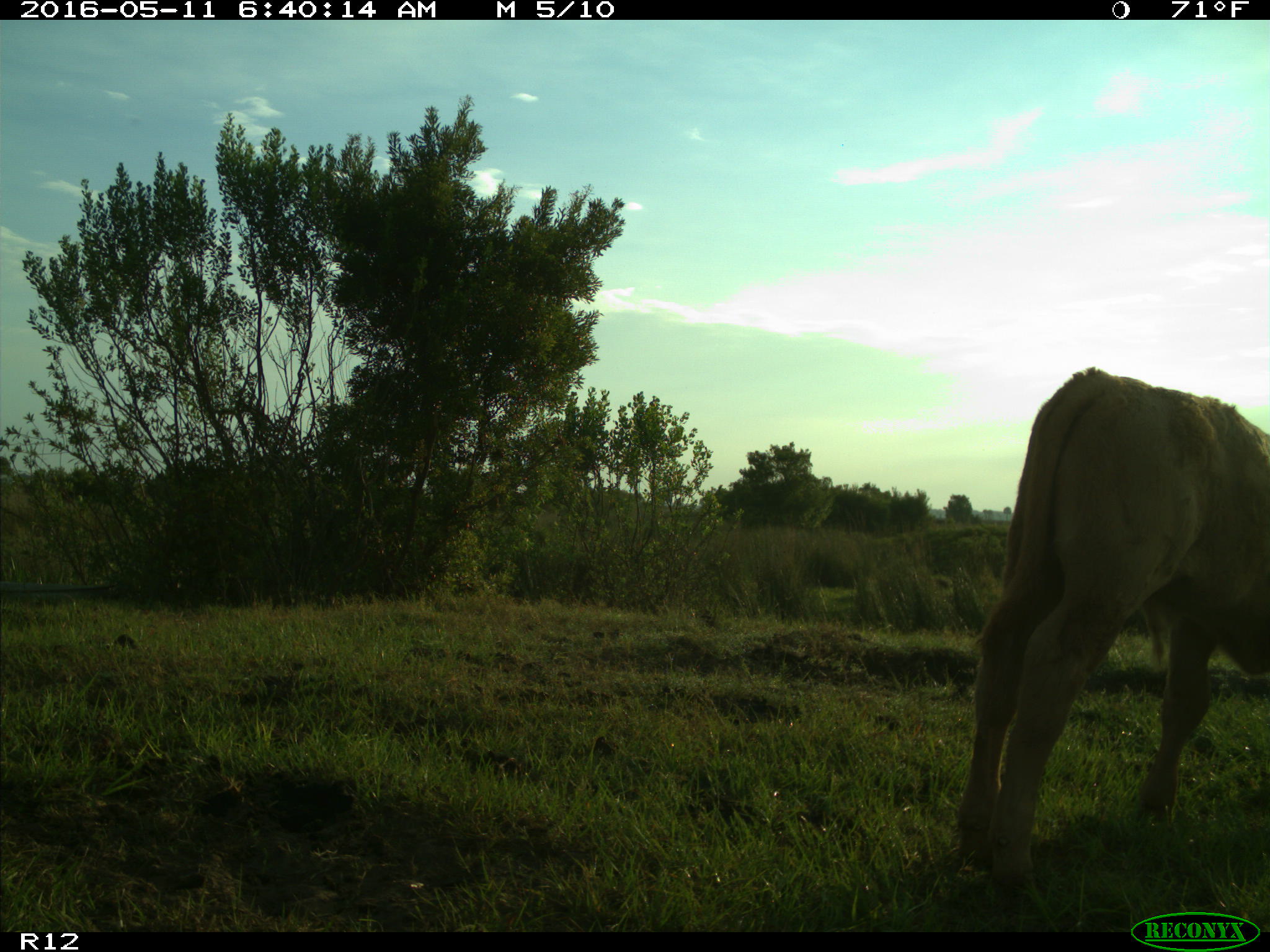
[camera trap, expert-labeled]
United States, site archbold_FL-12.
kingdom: Animalia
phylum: Chordata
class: Mammalia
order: Artiodactyla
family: Bovidae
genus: Bos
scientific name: Bos taurus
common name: domestic cow